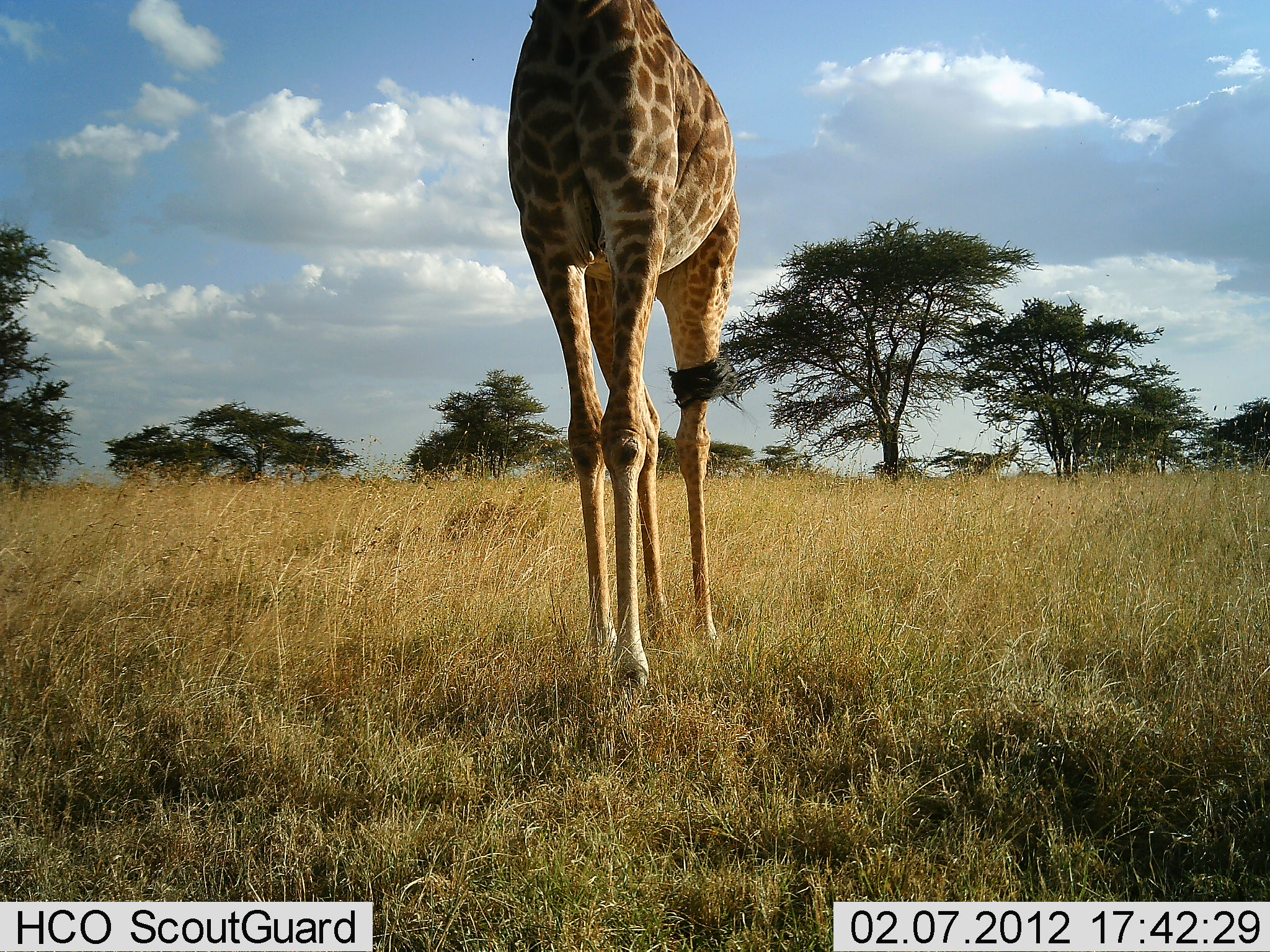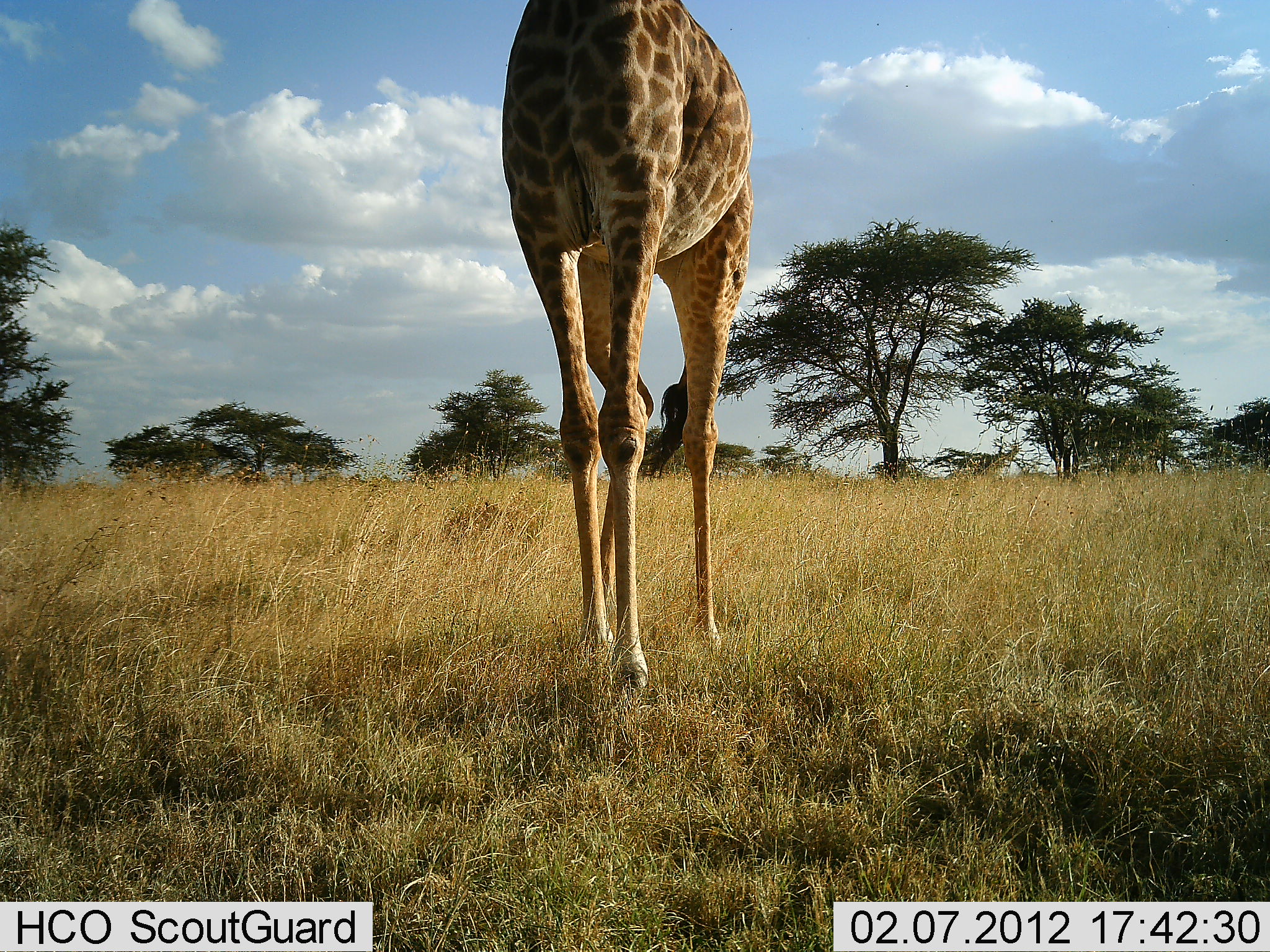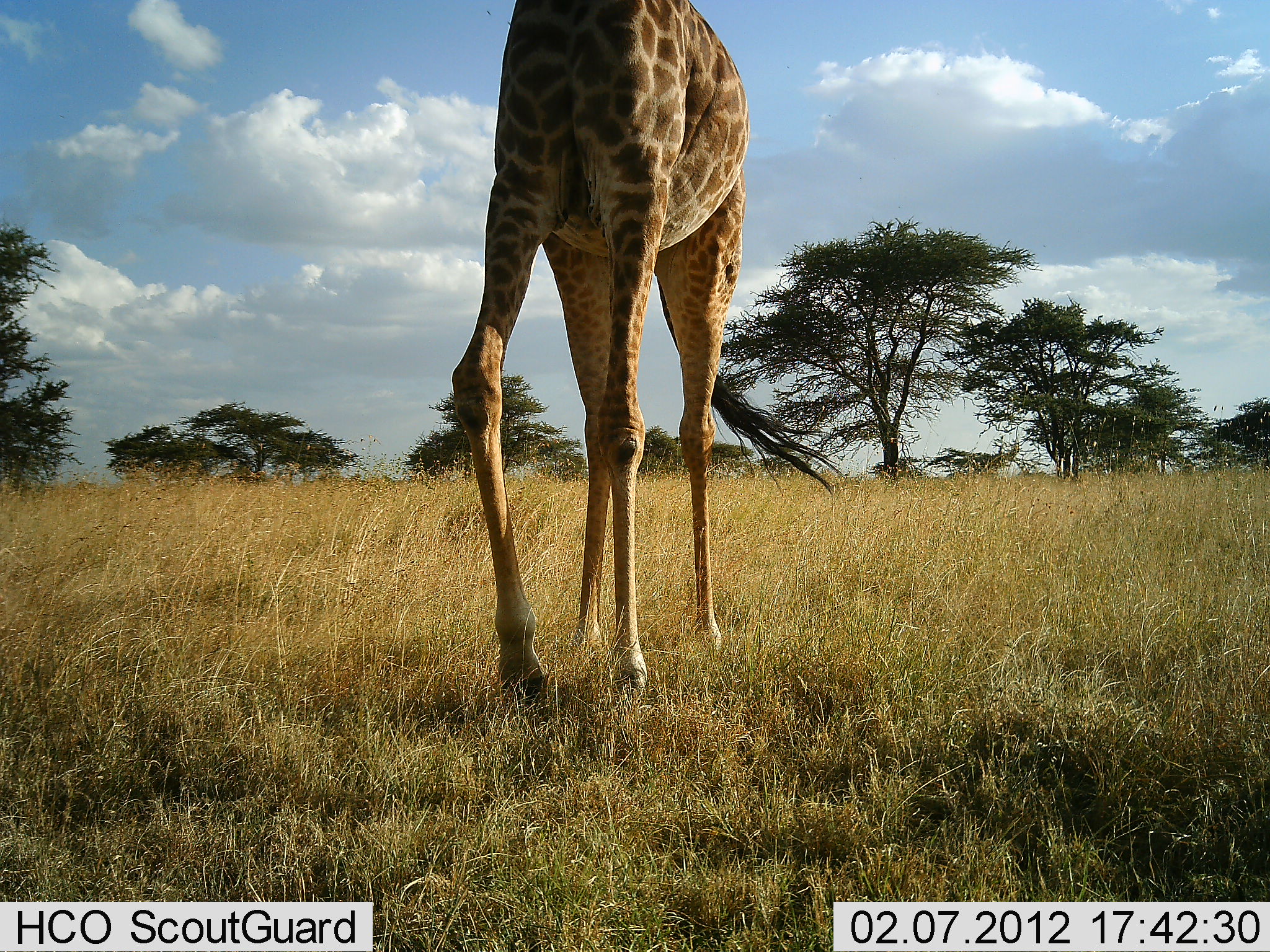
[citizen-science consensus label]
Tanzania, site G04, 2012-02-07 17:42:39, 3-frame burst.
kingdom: Animalia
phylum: Chordata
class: Mammalia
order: Artiodactyla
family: Giraffidae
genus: Giraffa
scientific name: Giraffa camelopardalis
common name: giraffe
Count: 1.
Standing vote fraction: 24%.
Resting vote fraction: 0%.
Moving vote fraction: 76%.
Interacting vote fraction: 0%.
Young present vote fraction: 0%.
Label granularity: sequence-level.